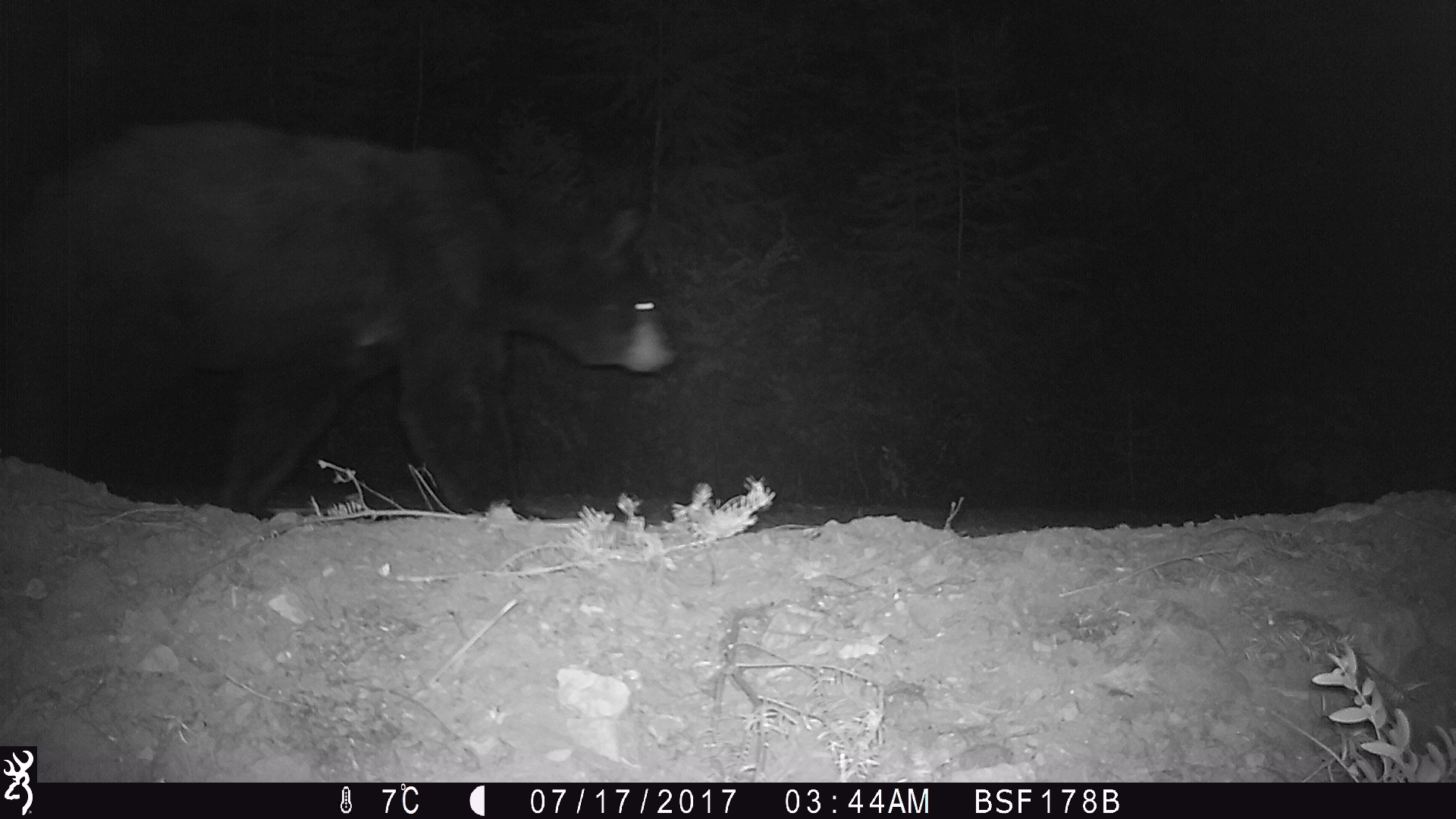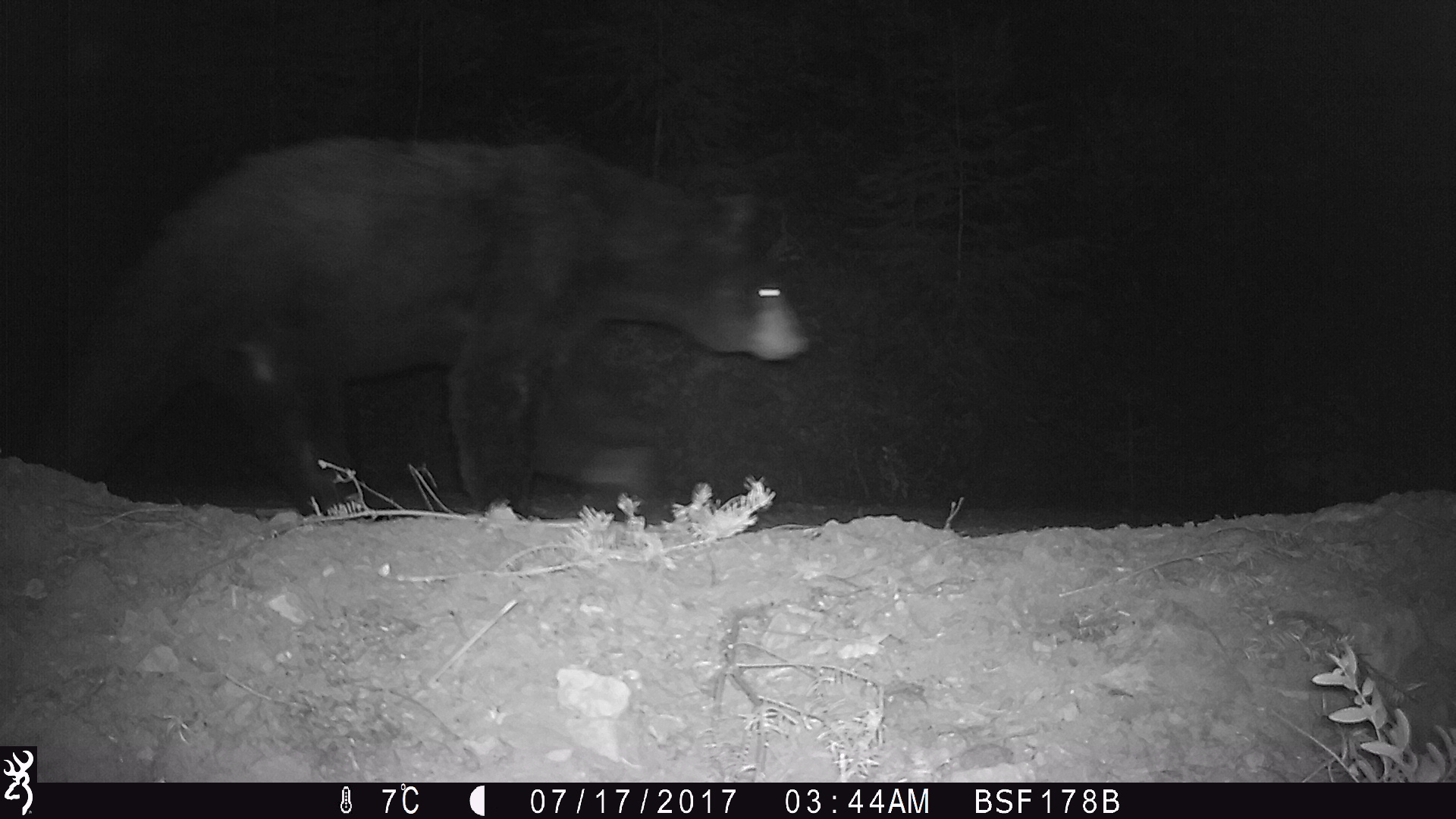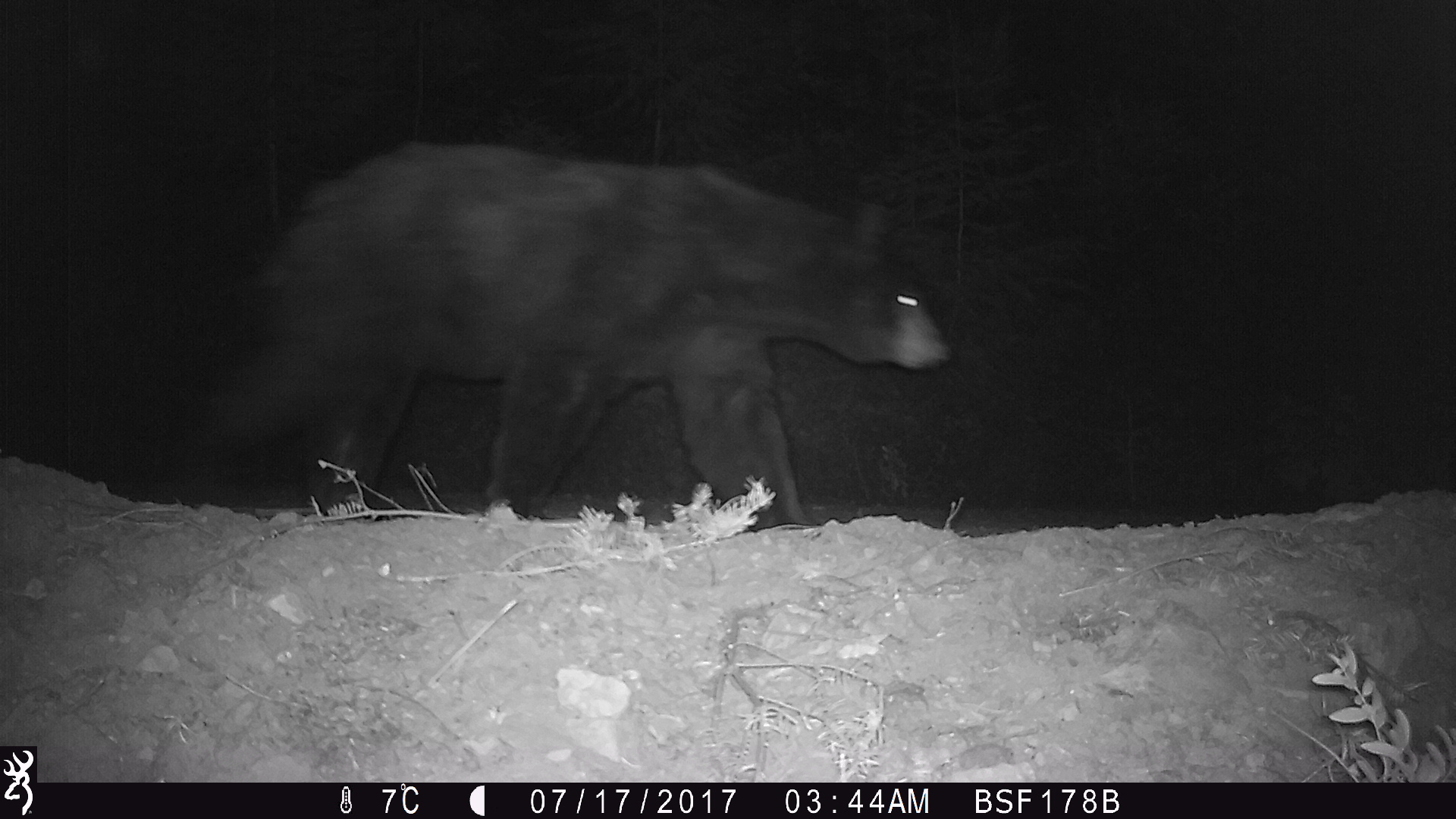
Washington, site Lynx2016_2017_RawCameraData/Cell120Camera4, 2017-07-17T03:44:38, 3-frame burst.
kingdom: Animalia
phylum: Chordata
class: Mammalia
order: Carnivora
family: Ursidae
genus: Ursus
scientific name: Ursus americanus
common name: american black bear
Ursus americanus (american black bear). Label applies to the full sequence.